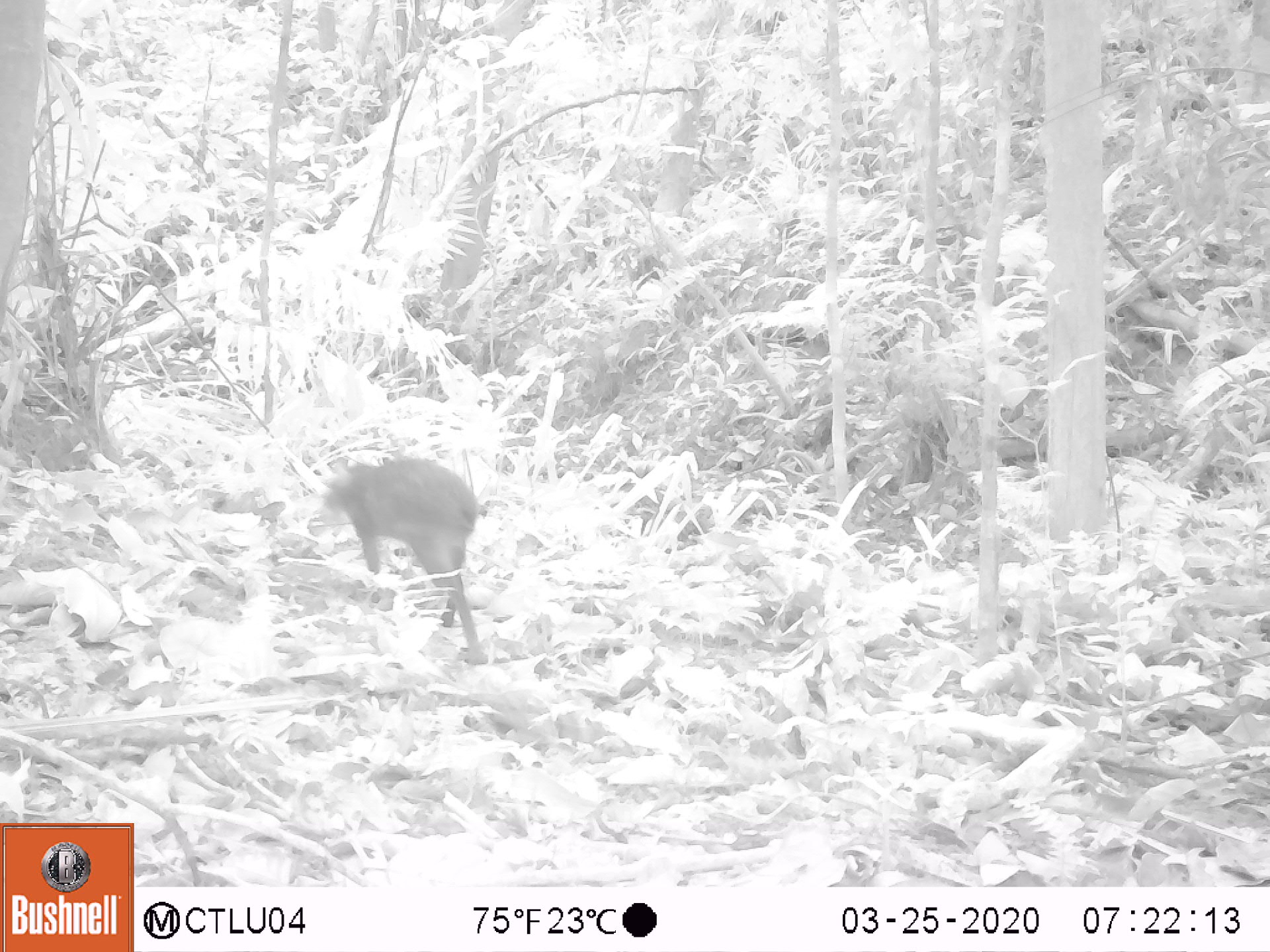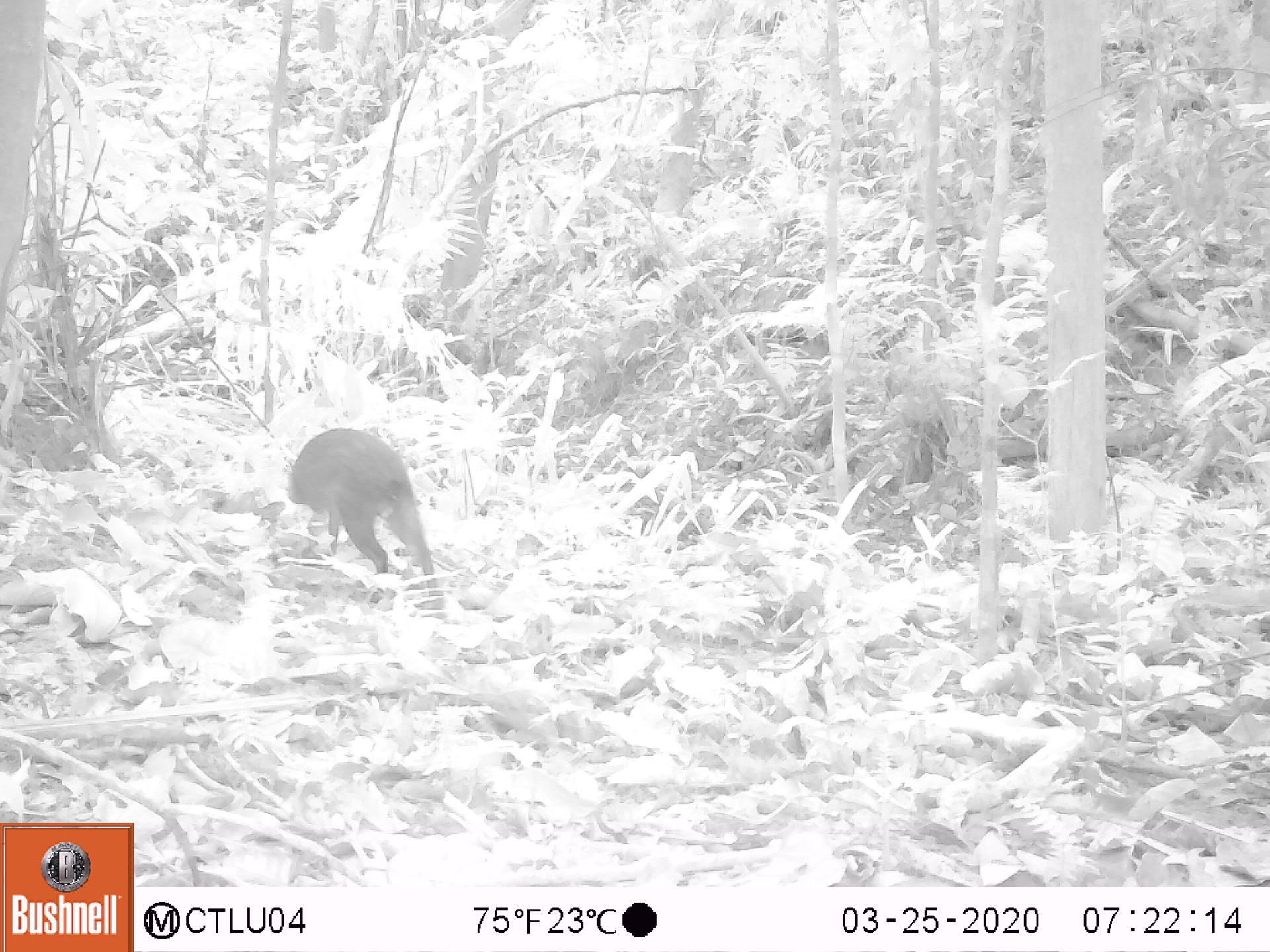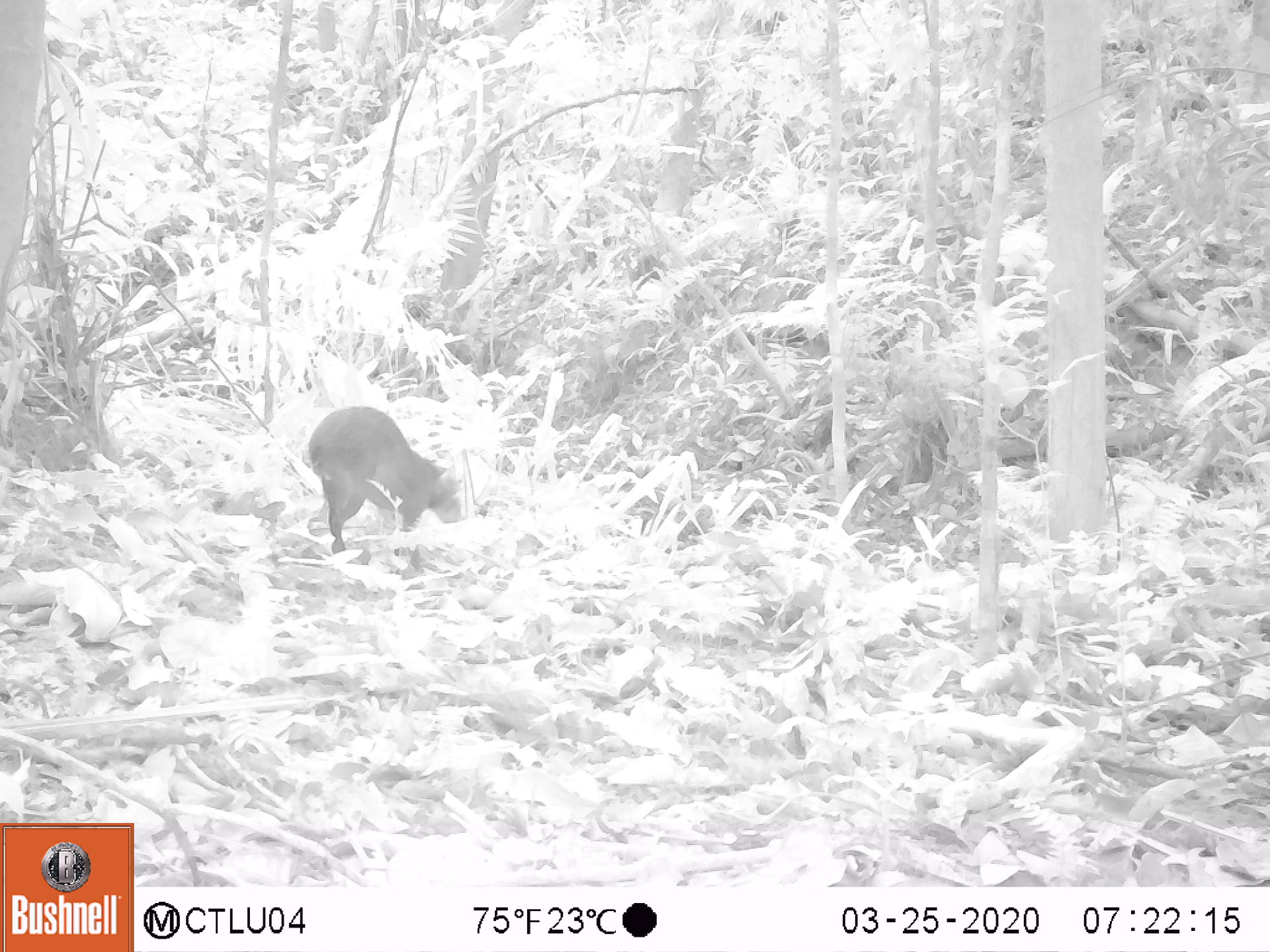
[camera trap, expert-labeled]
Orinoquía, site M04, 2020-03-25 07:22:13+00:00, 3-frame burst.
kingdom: Animalia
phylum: Chordata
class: Mammalia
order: Rodentia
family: Dasyproctidae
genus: Dasyprocta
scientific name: Dasyprocta fuliginosa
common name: black agouti